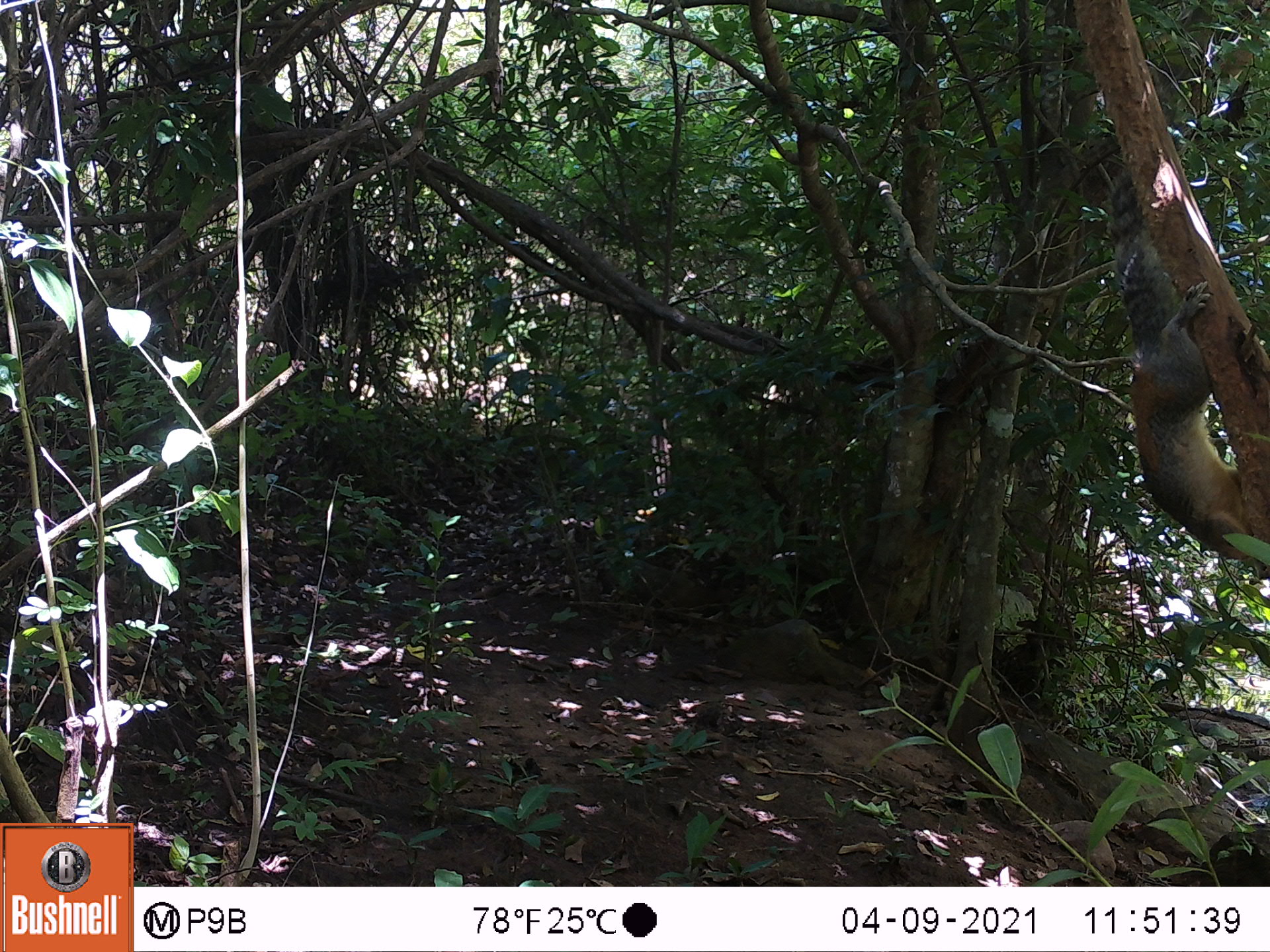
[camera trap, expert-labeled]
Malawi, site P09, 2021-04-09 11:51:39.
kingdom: Animalia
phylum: Chordata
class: Mammalia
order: Rodentia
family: Sciuridae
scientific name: Sciuridae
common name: squirrel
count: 1